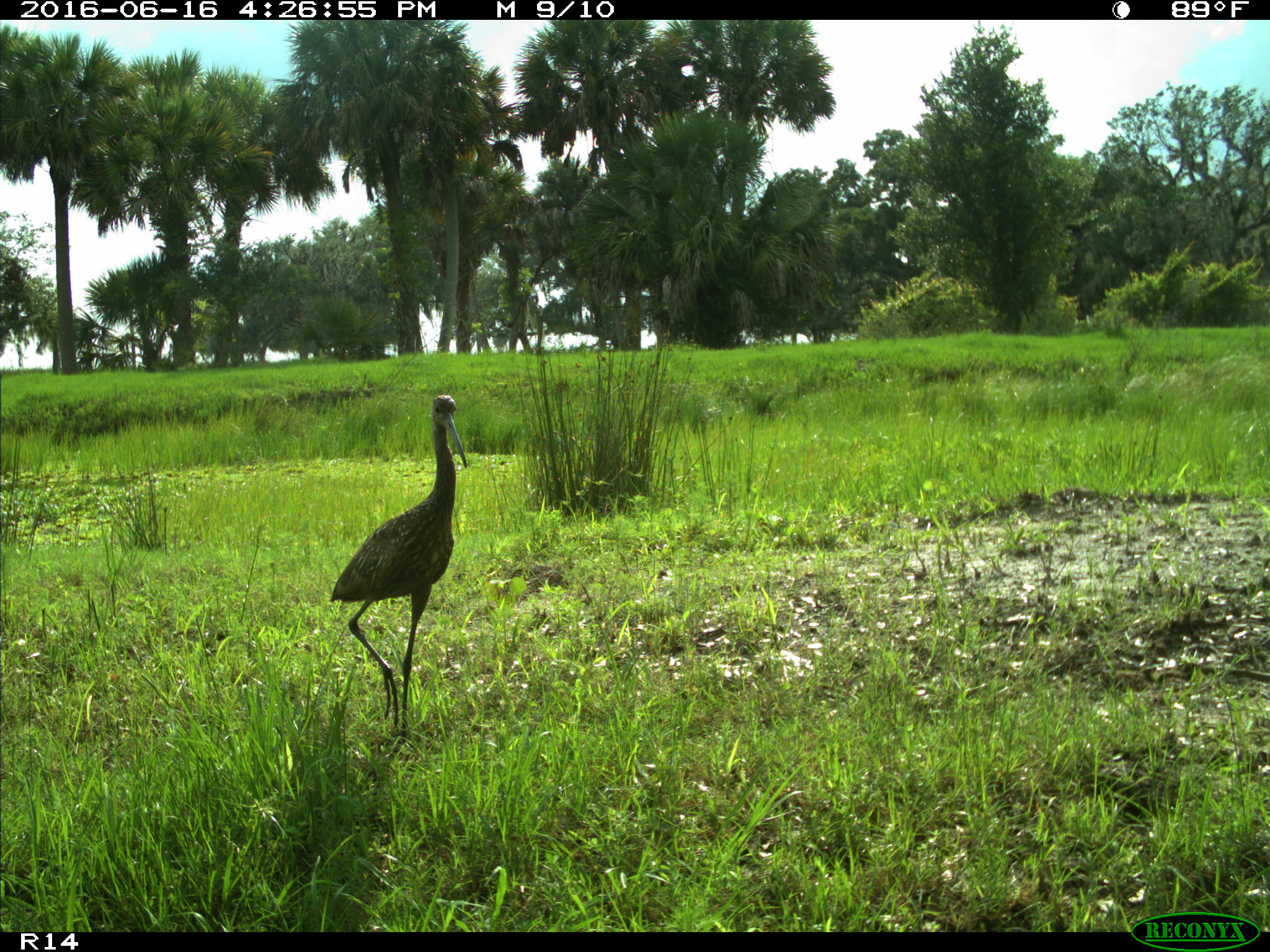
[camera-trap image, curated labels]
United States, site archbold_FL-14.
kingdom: Animalia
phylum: Chordata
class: Aves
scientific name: Aves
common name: birds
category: unidentified bird